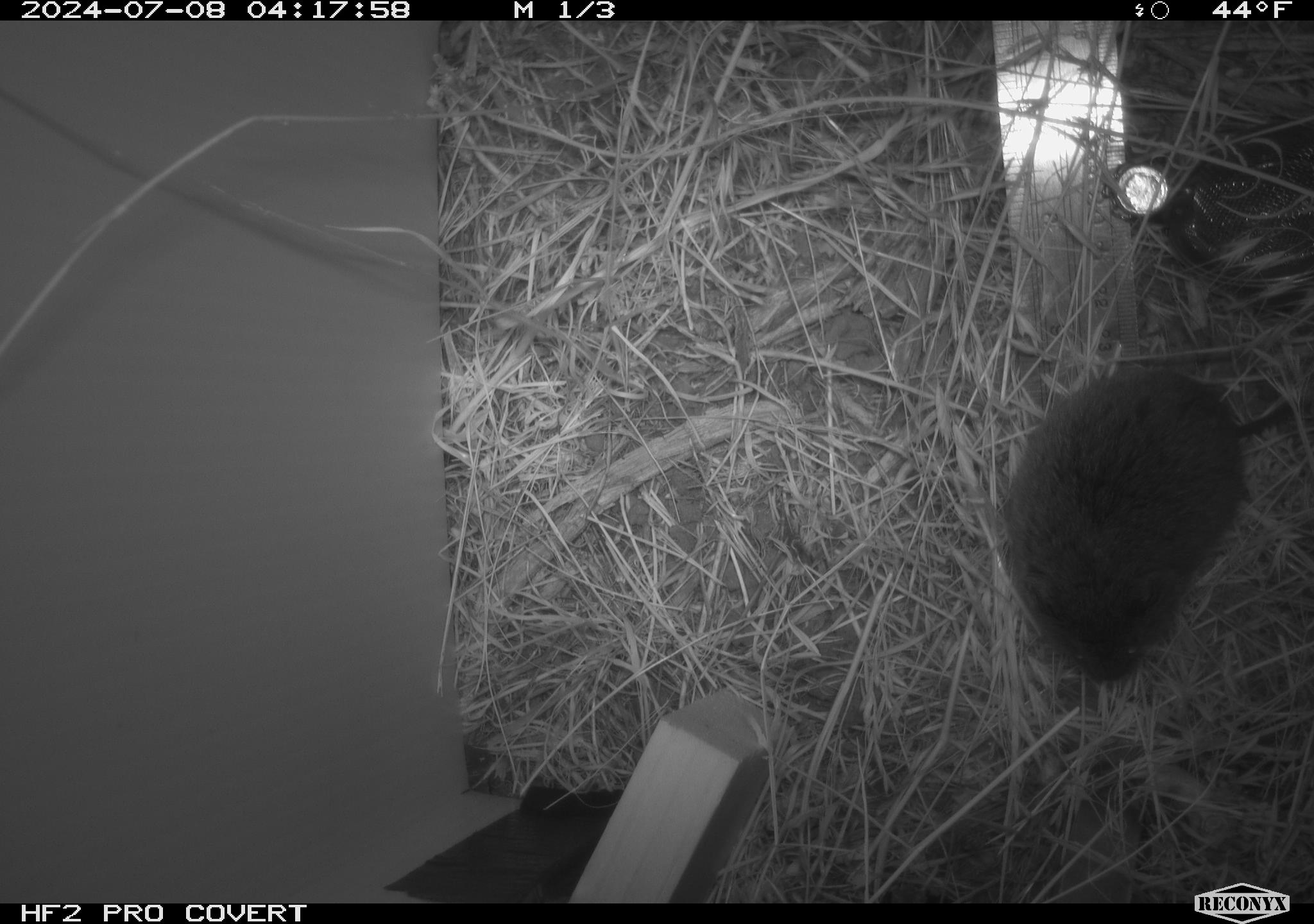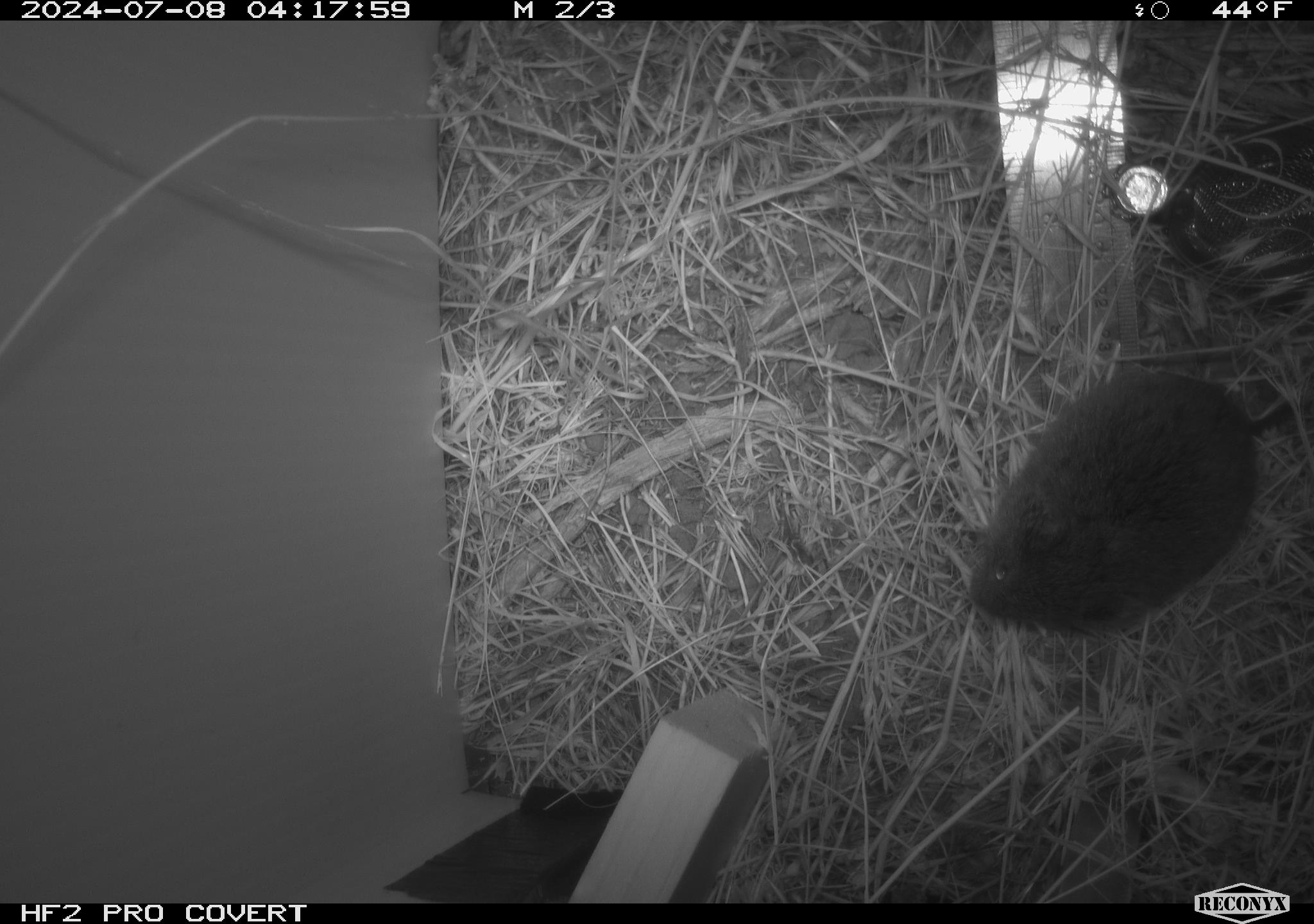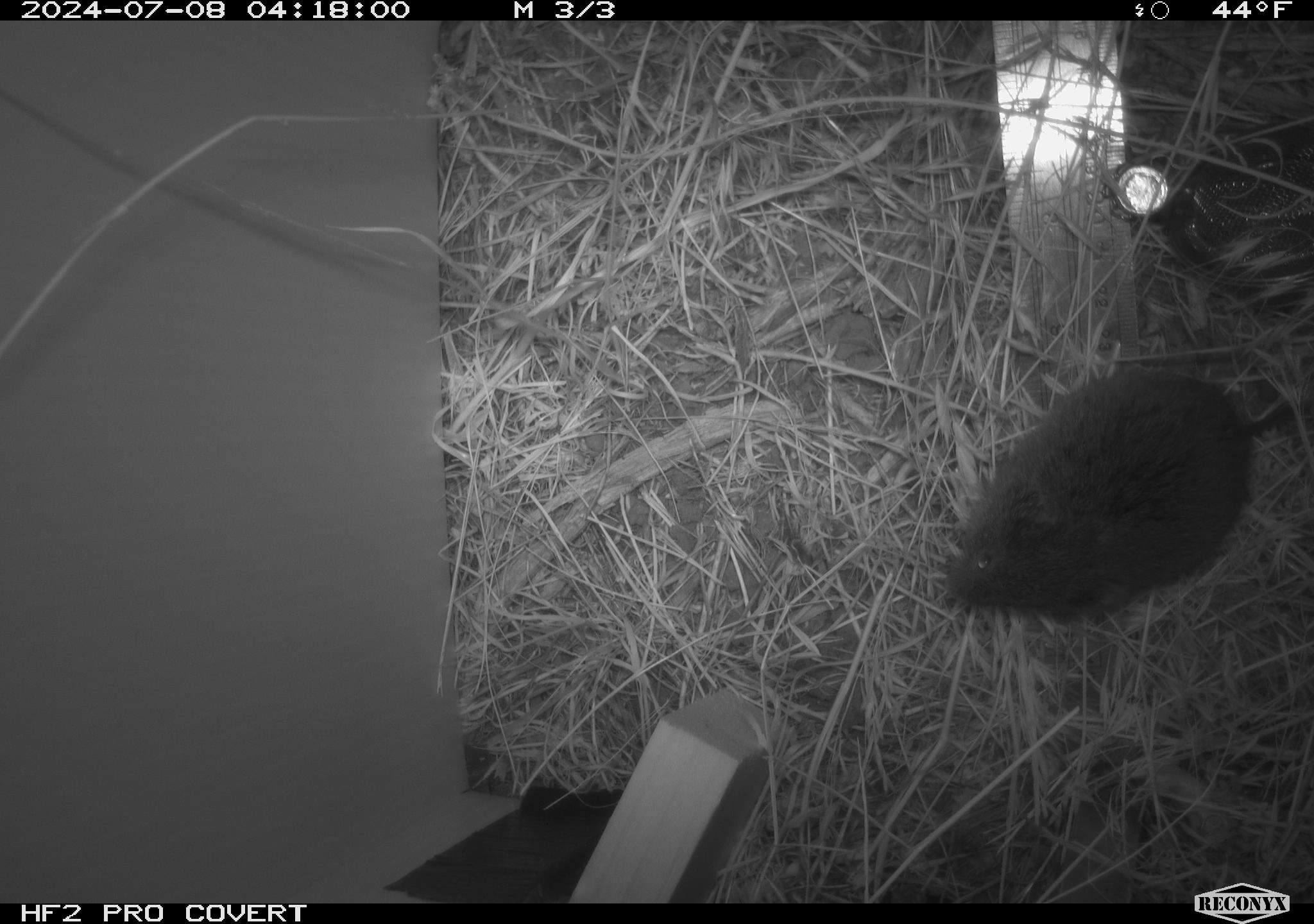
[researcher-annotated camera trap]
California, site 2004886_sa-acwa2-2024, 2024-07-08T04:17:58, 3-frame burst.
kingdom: Animalia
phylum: Chordata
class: Mammalia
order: Rodentia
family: Cricetidae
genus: Microtus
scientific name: Microtus californicus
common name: california vole